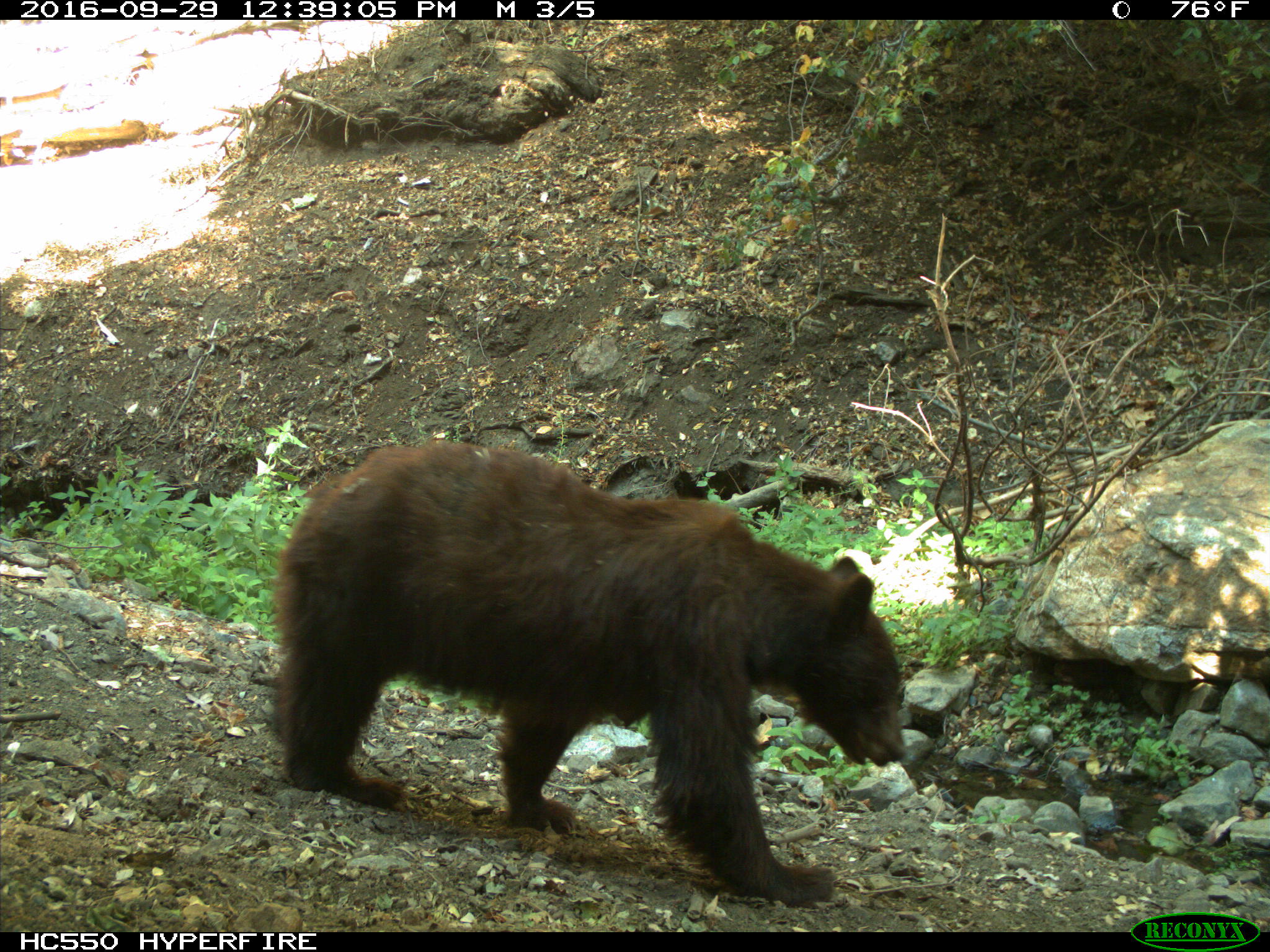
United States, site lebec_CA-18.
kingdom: Animalia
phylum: Chordata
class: Mammalia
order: Carnivora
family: Ursidae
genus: Ursus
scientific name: Ursus americanus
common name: american black bear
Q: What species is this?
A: Ursus americanus (american black bear).